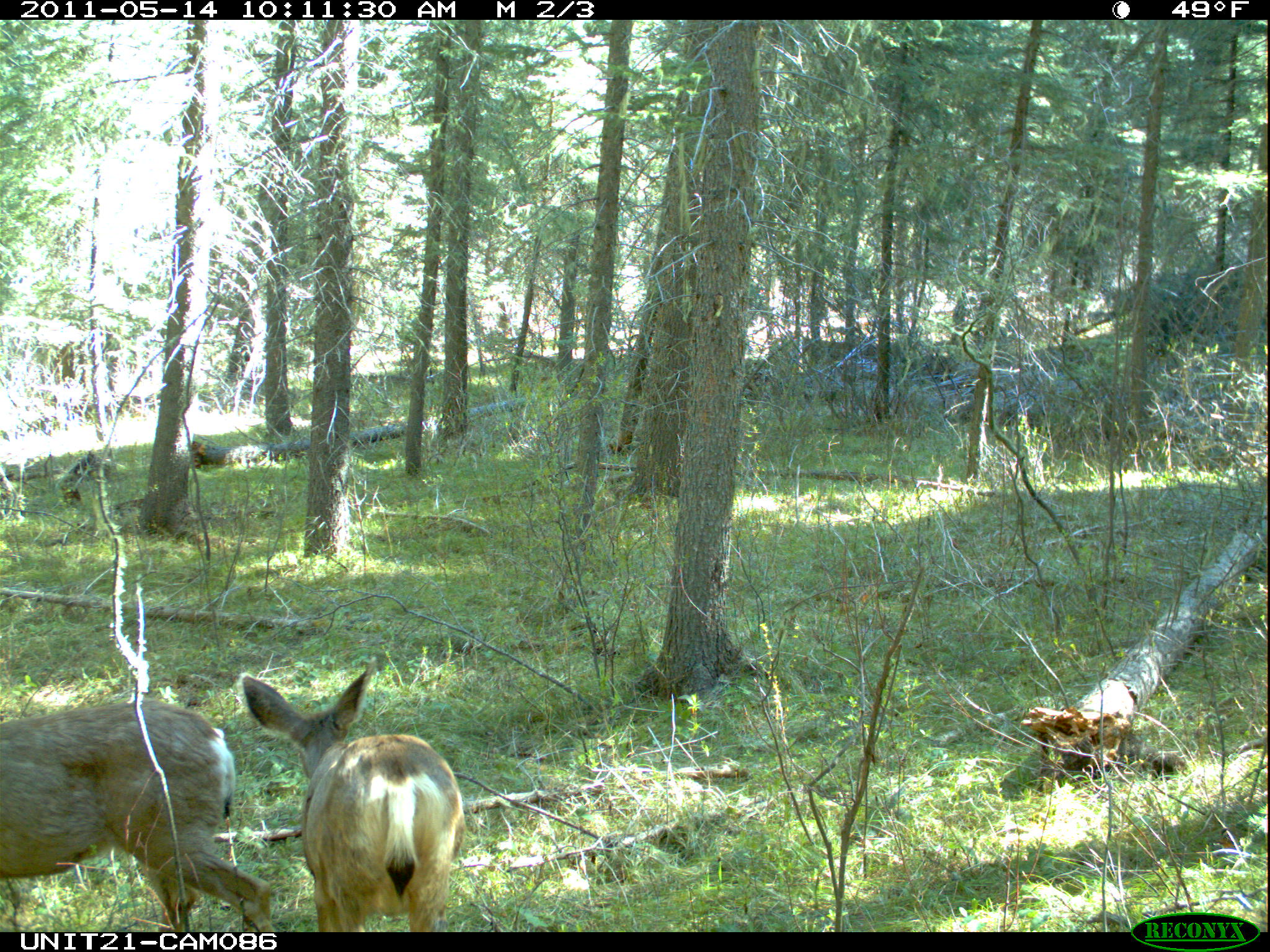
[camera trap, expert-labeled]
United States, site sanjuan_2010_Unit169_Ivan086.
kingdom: Animalia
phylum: Chordata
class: Mammalia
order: Artiodactyla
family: Cervidae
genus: Odocoileus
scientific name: Odocoileus hemionus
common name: mule deer